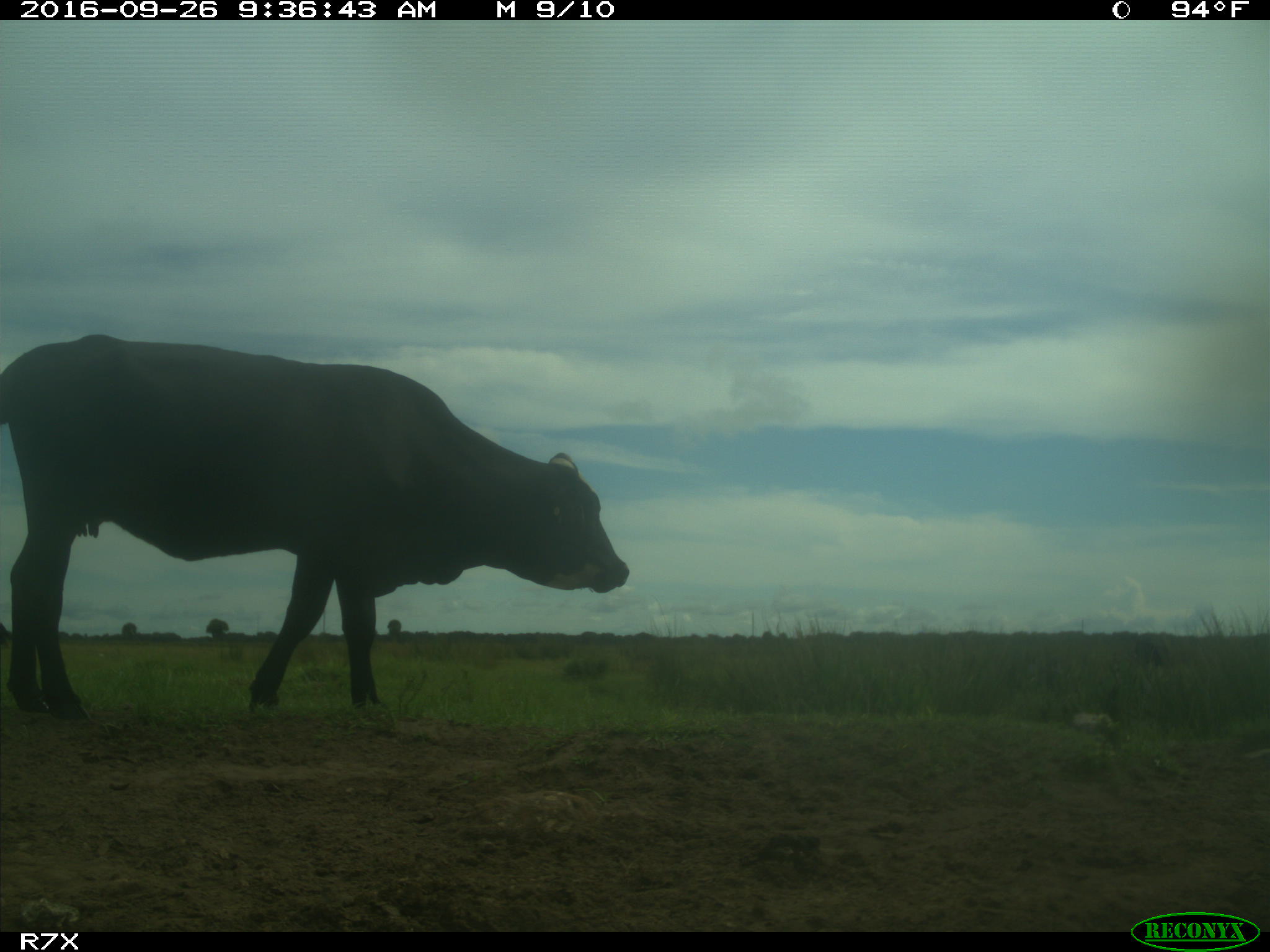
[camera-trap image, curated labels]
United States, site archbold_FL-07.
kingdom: Animalia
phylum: Chordata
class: Mammalia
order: Artiodactyla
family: Bovidae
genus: Bos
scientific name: Bos taurus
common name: domestic cow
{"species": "Bos taurus (domestic cow)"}